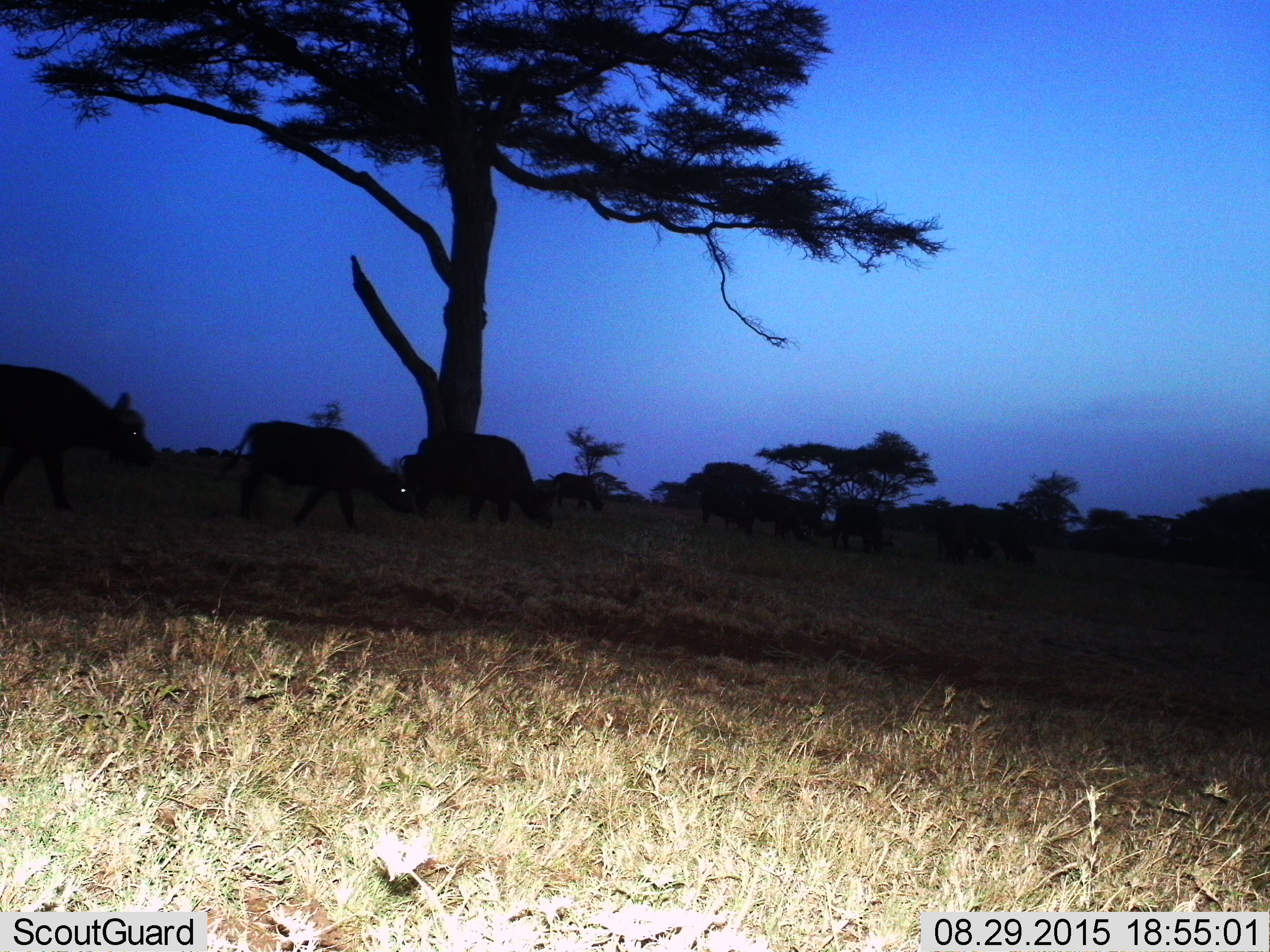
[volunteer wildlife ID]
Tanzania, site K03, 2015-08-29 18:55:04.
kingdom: Animalia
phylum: Chordata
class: Mammalia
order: Artiodactyla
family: Bovidae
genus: Syncerus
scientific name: Syncerus caffer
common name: cape buffalo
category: buffalo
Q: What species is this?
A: Buffalo (cape buffalo) (Syncerus caffer).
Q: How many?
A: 11-50.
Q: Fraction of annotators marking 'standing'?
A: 67%.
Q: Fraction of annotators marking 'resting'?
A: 0%.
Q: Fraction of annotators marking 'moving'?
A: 100%.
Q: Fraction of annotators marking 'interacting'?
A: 0%.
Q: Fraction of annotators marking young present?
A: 11%.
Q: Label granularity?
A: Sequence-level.